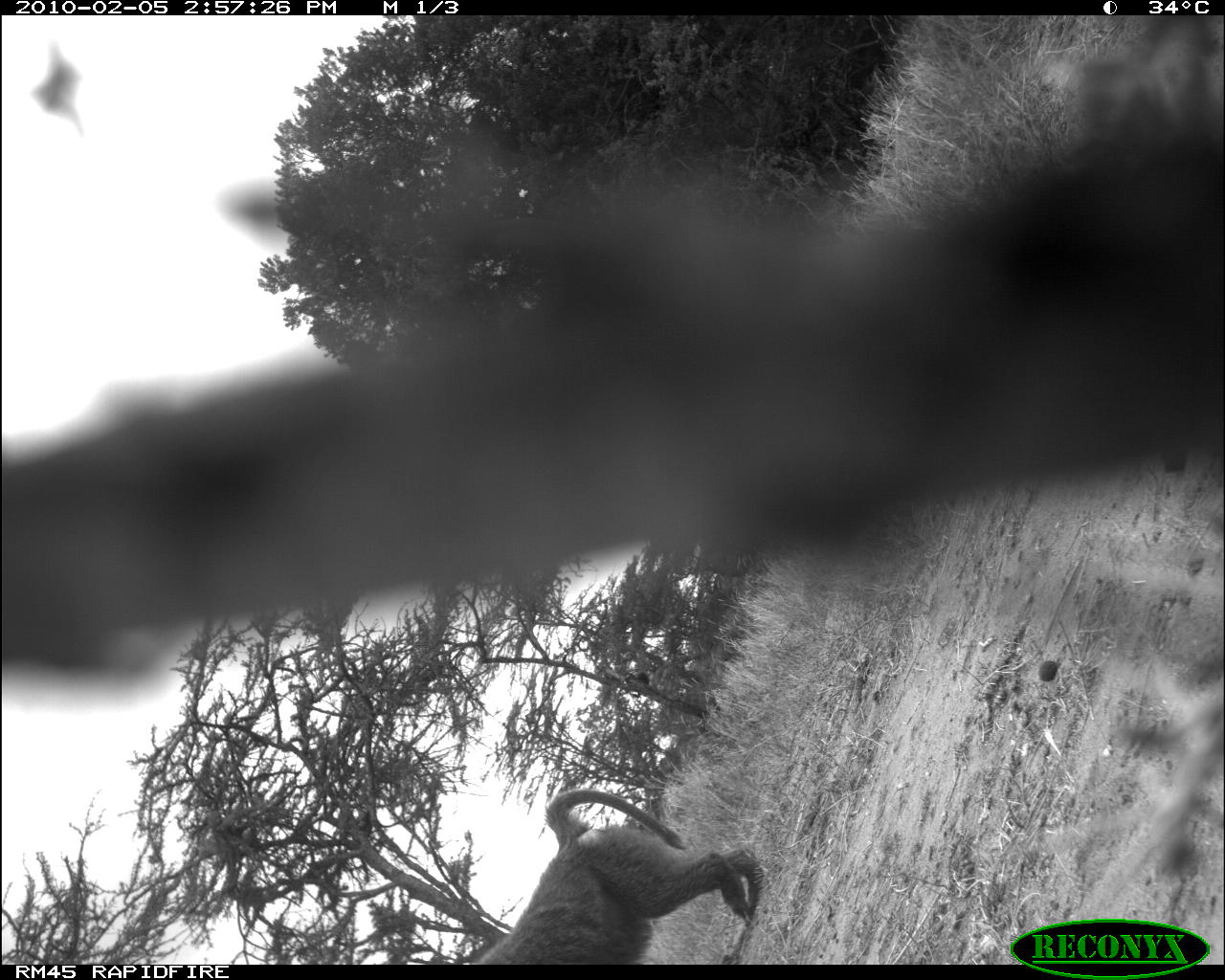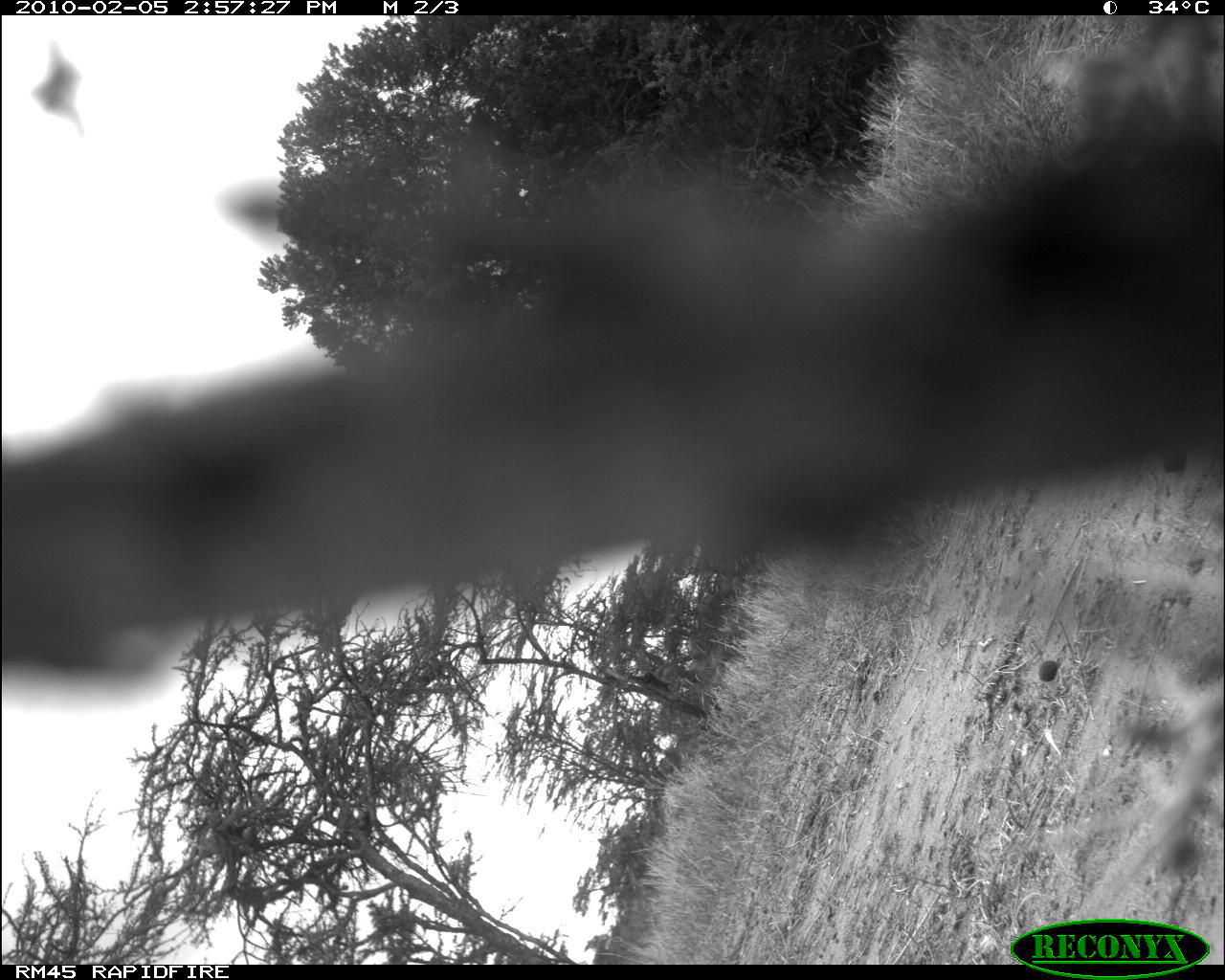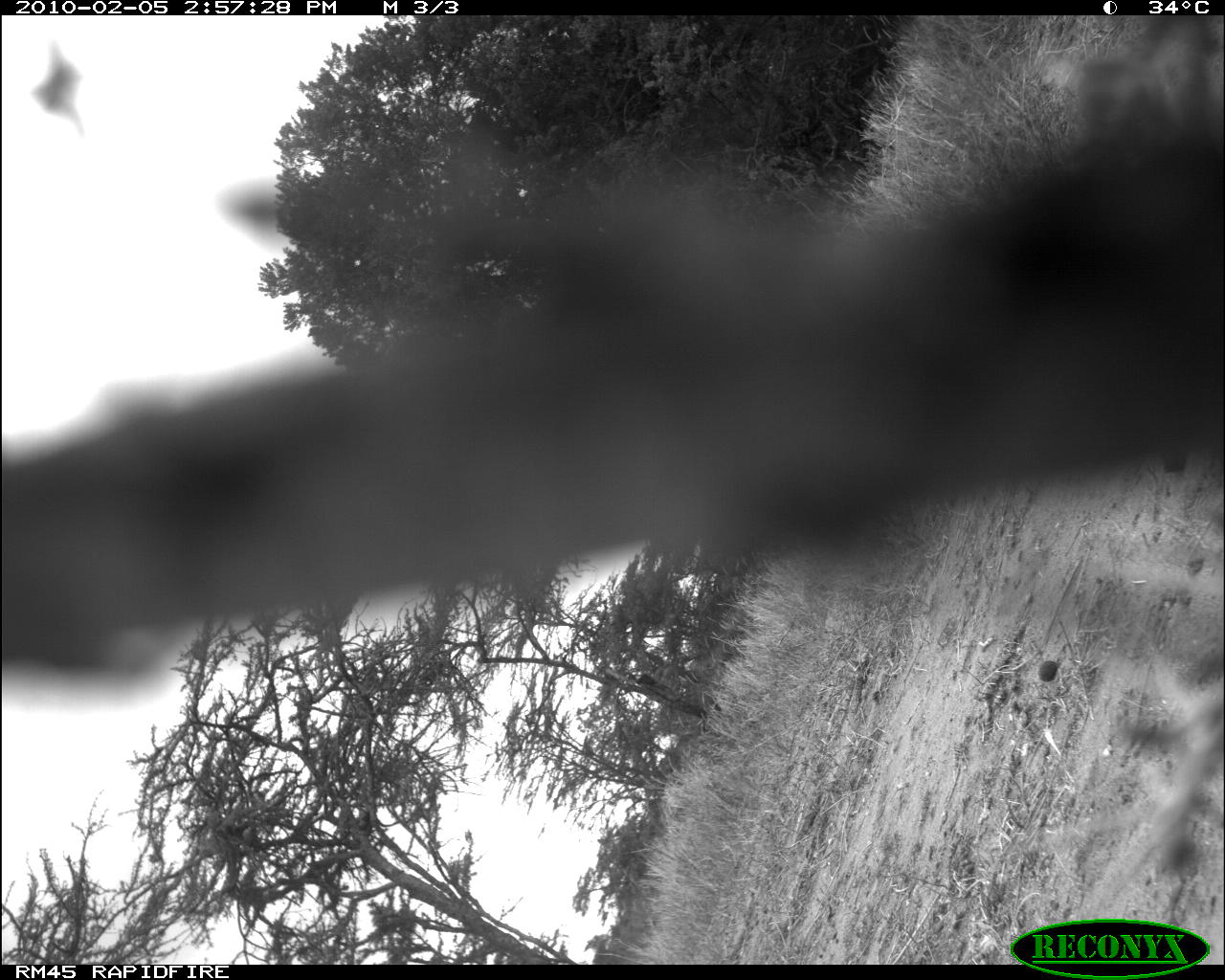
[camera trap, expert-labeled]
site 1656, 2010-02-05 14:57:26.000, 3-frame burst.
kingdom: Animalia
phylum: Chordata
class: Mammalia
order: Primates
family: Cercopithecidae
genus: Papio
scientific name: Papio anubis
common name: olive baboon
Papio anubis (olive baboon), count 1.